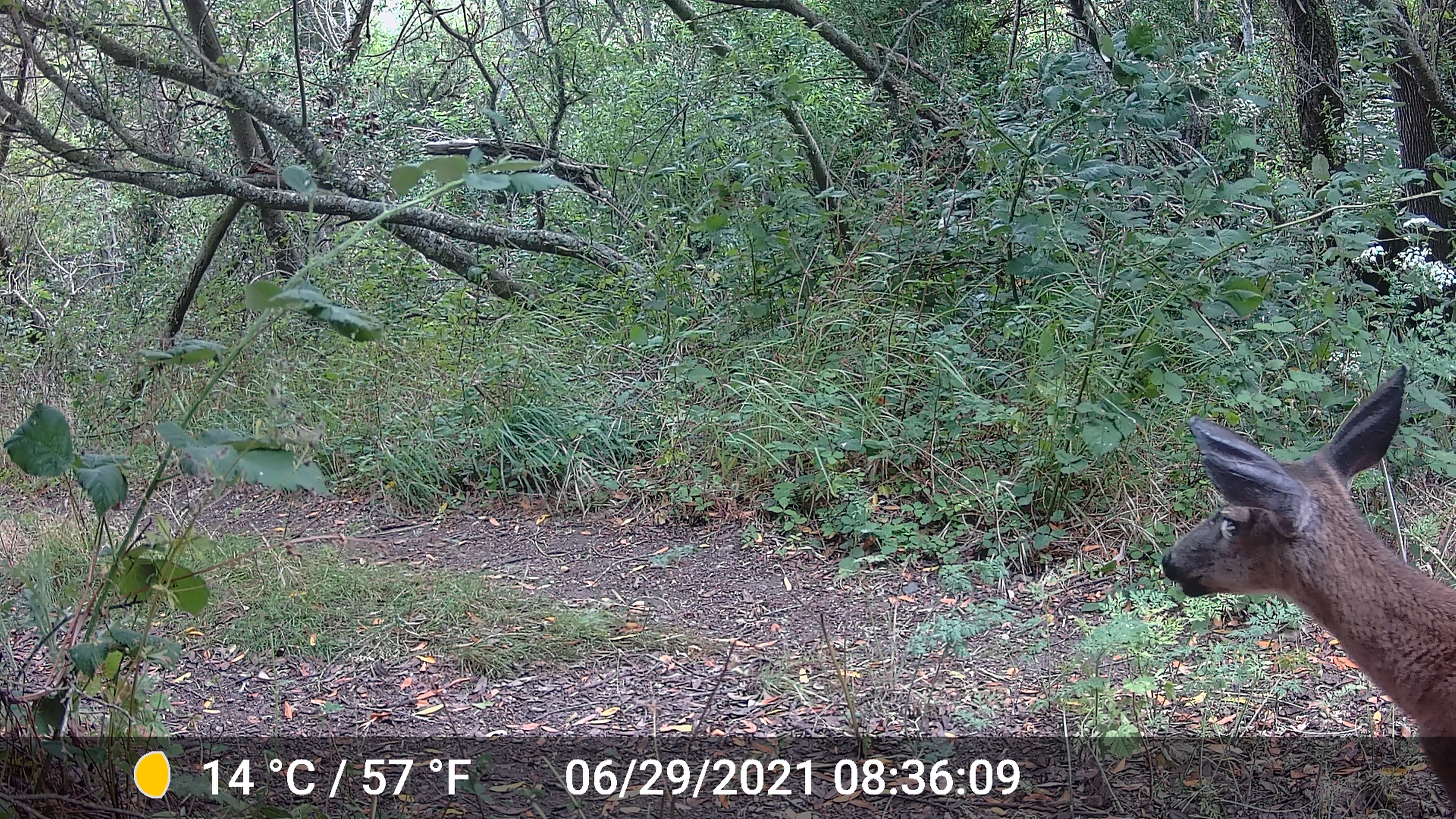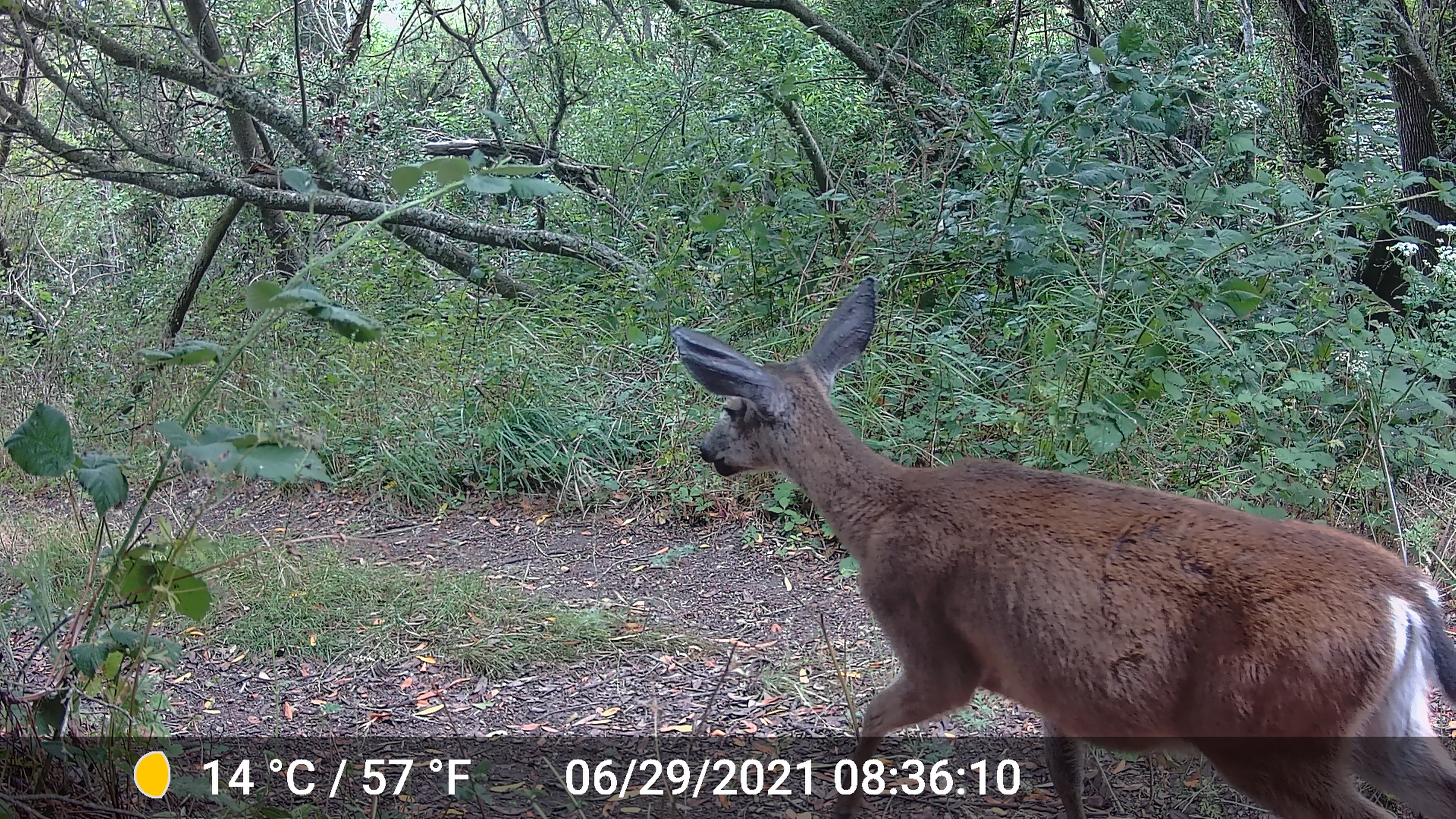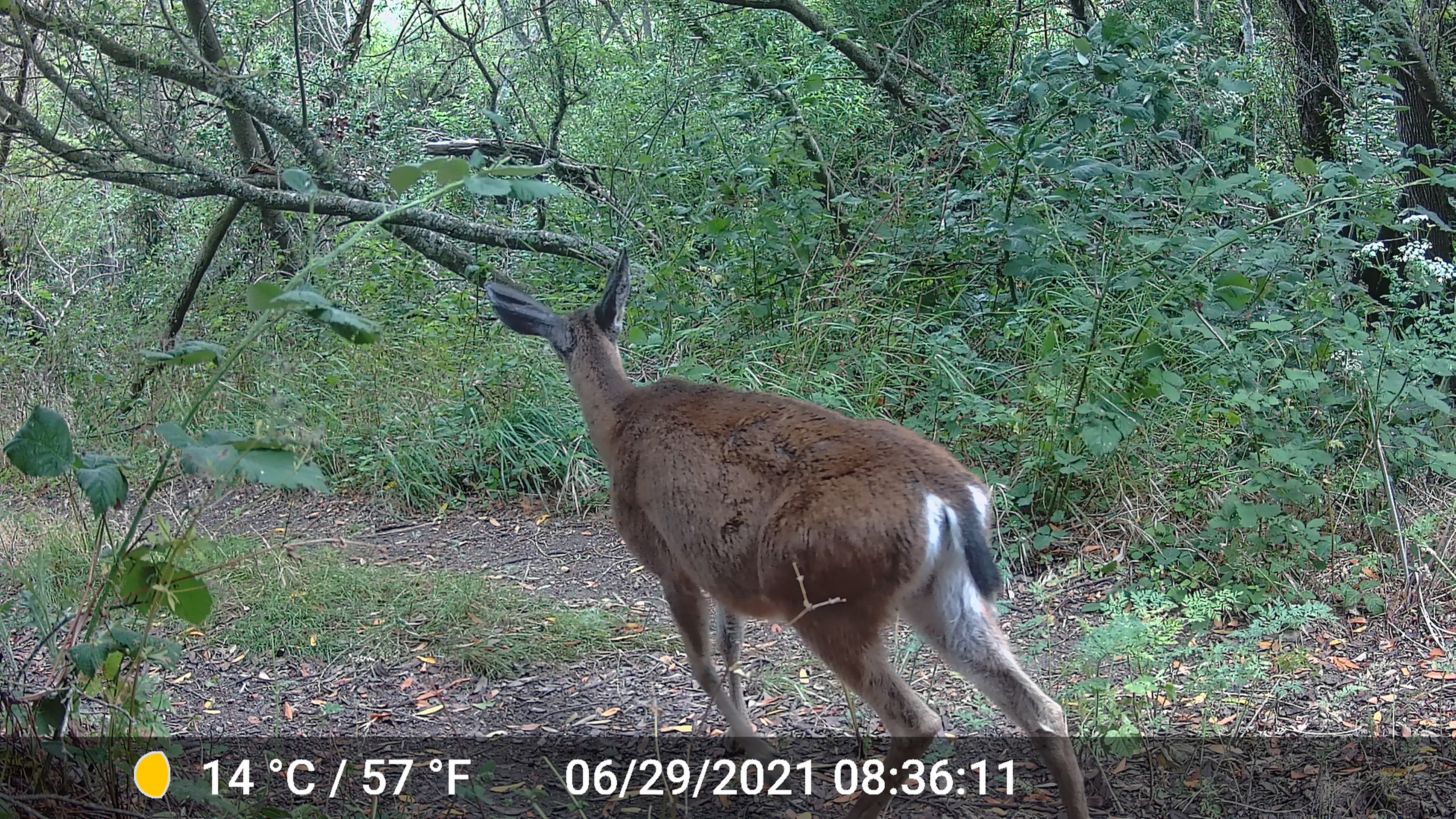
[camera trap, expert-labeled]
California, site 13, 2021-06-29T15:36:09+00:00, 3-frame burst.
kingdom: Animalia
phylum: Chordata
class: Mammalia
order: Artiodactyla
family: Cervidae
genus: Odocoileus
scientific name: Odocoileus hemionus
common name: mule deer